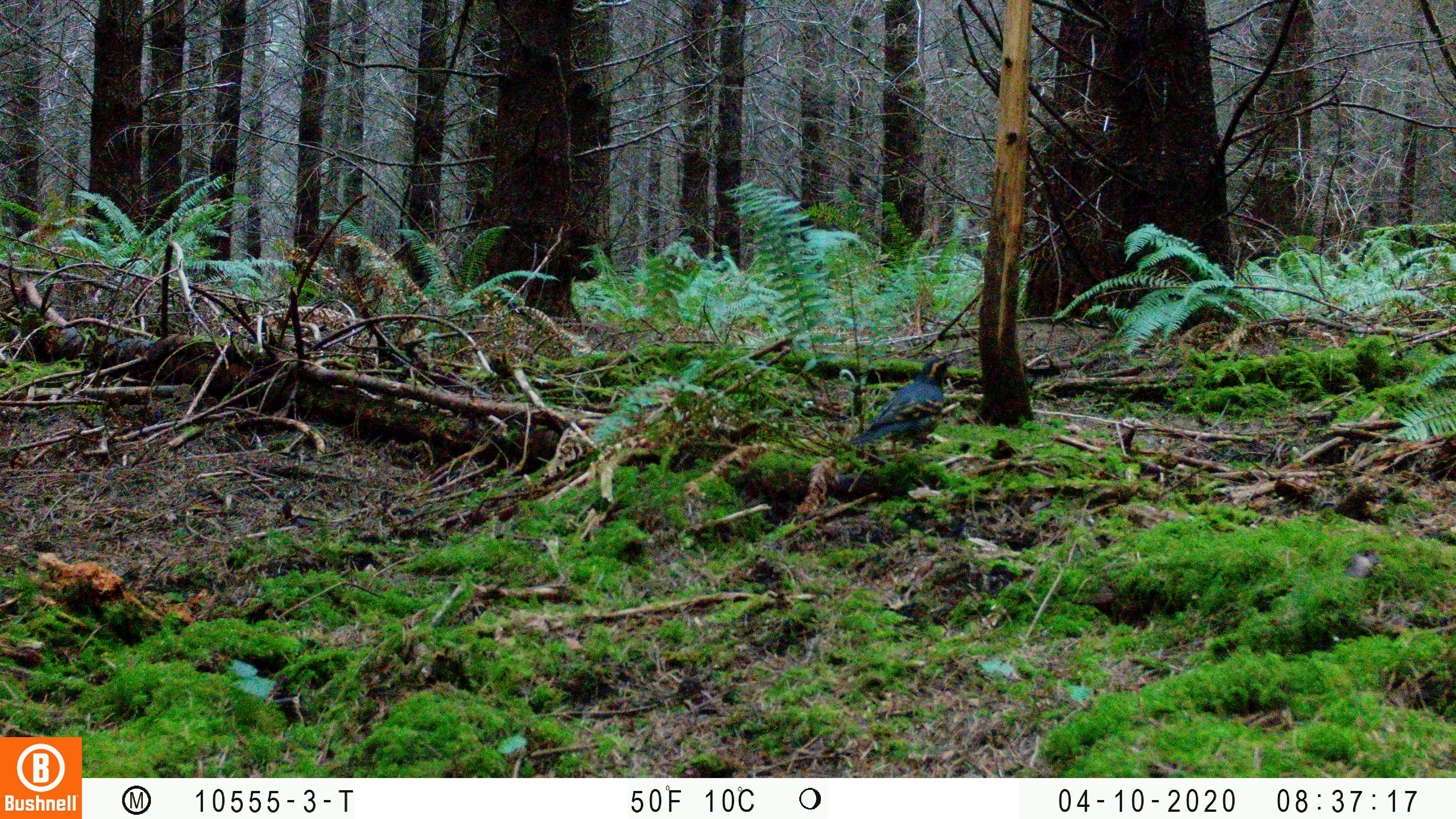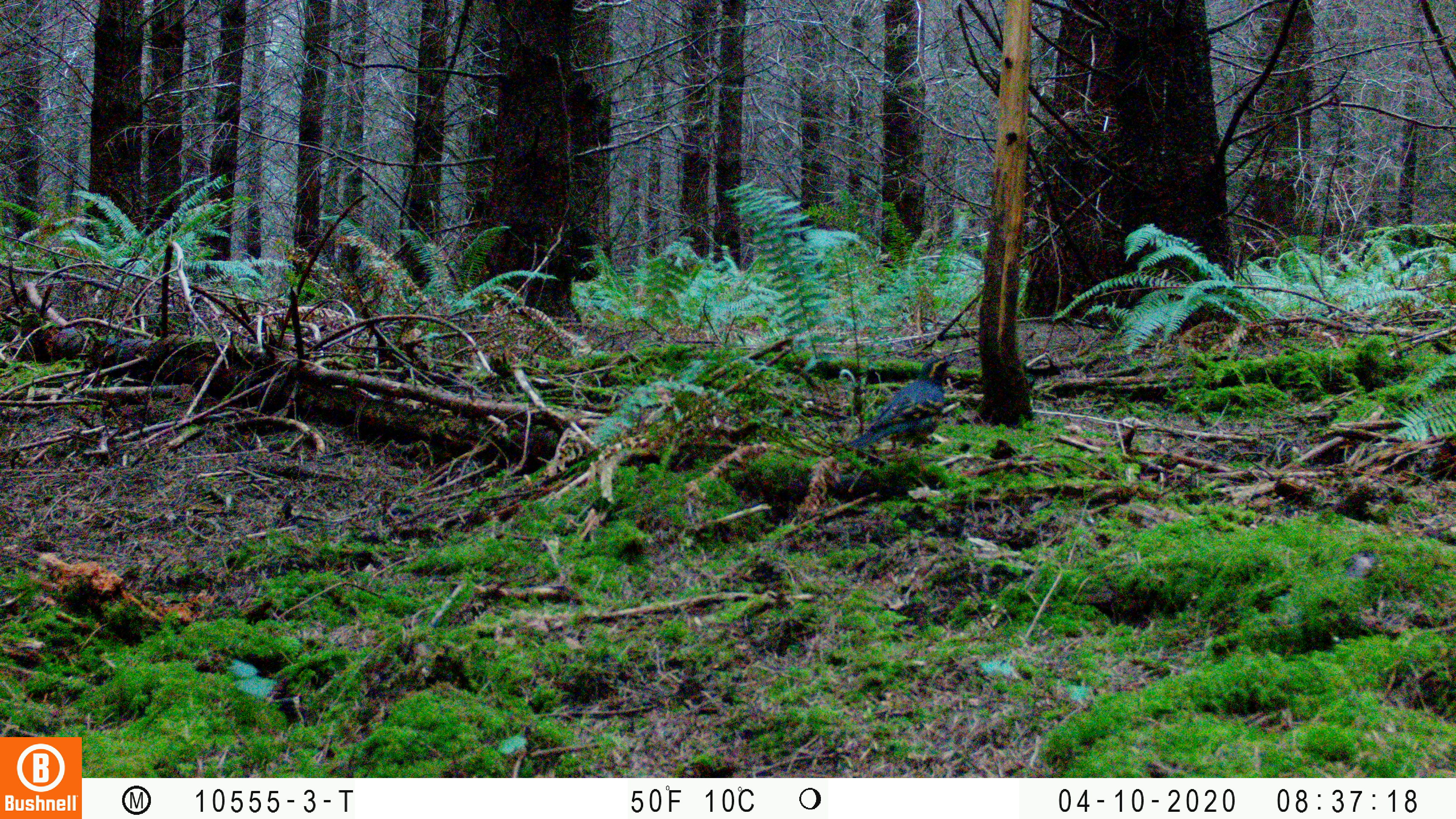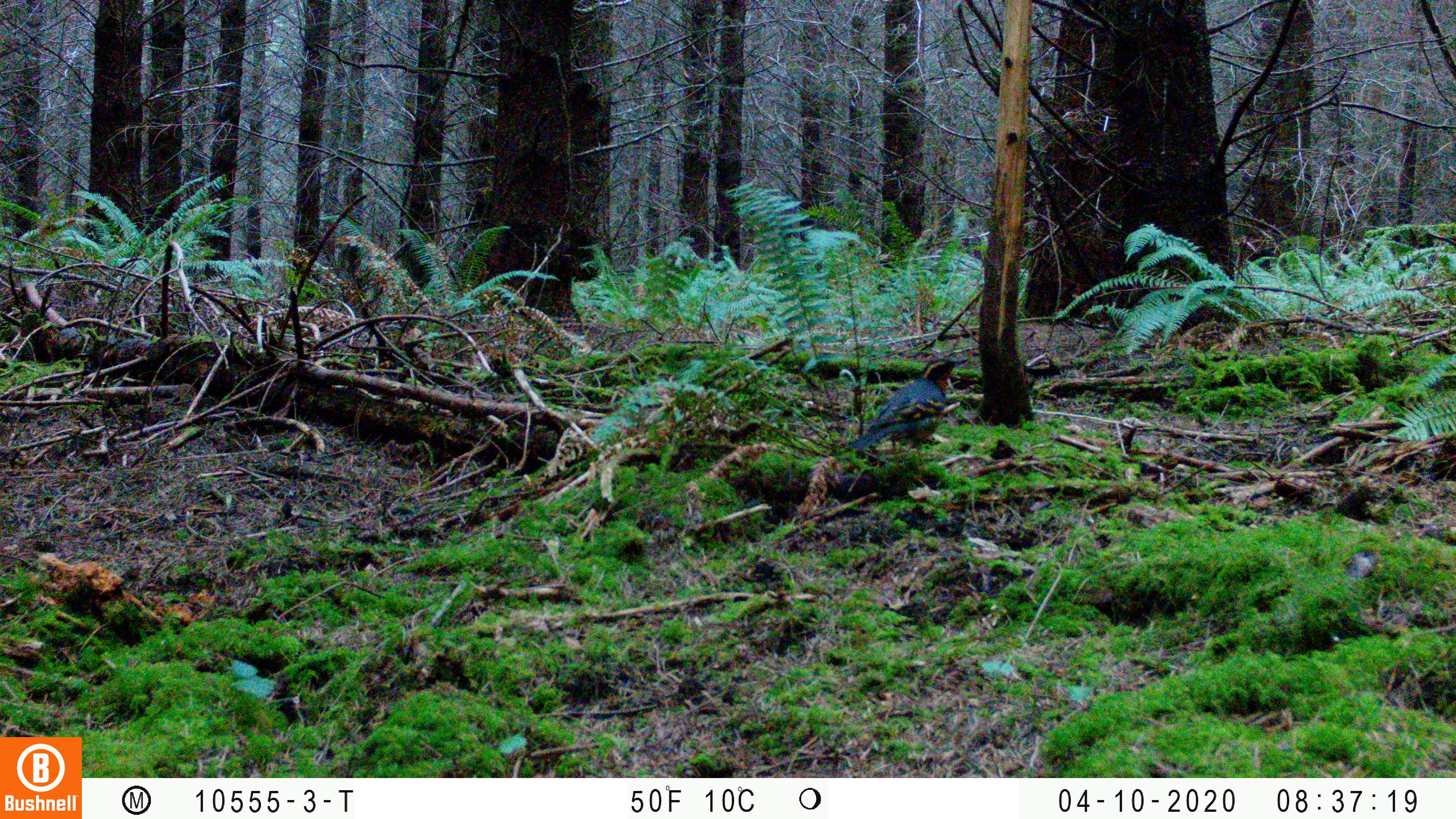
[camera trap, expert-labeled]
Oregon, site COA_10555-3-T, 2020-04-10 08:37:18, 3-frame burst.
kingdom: Animalia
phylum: Chordata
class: Aves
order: Passeriformes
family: Turdidae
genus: Ixoreus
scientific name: Ixoreus naevius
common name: varied thrush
Varied thrush (Ixoreus naevius).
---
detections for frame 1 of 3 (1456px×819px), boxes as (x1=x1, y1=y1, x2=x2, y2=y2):
varied thrush: (x1=851, y1=358, x2=955, y2=449)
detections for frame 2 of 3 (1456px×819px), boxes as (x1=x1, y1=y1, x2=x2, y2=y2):
varied thrush: (x1=847, y1=353, x2=955, y2=461)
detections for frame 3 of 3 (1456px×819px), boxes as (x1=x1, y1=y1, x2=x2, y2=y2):
varied thrush: (x1=846, y1=356, x2=965, y2=450)